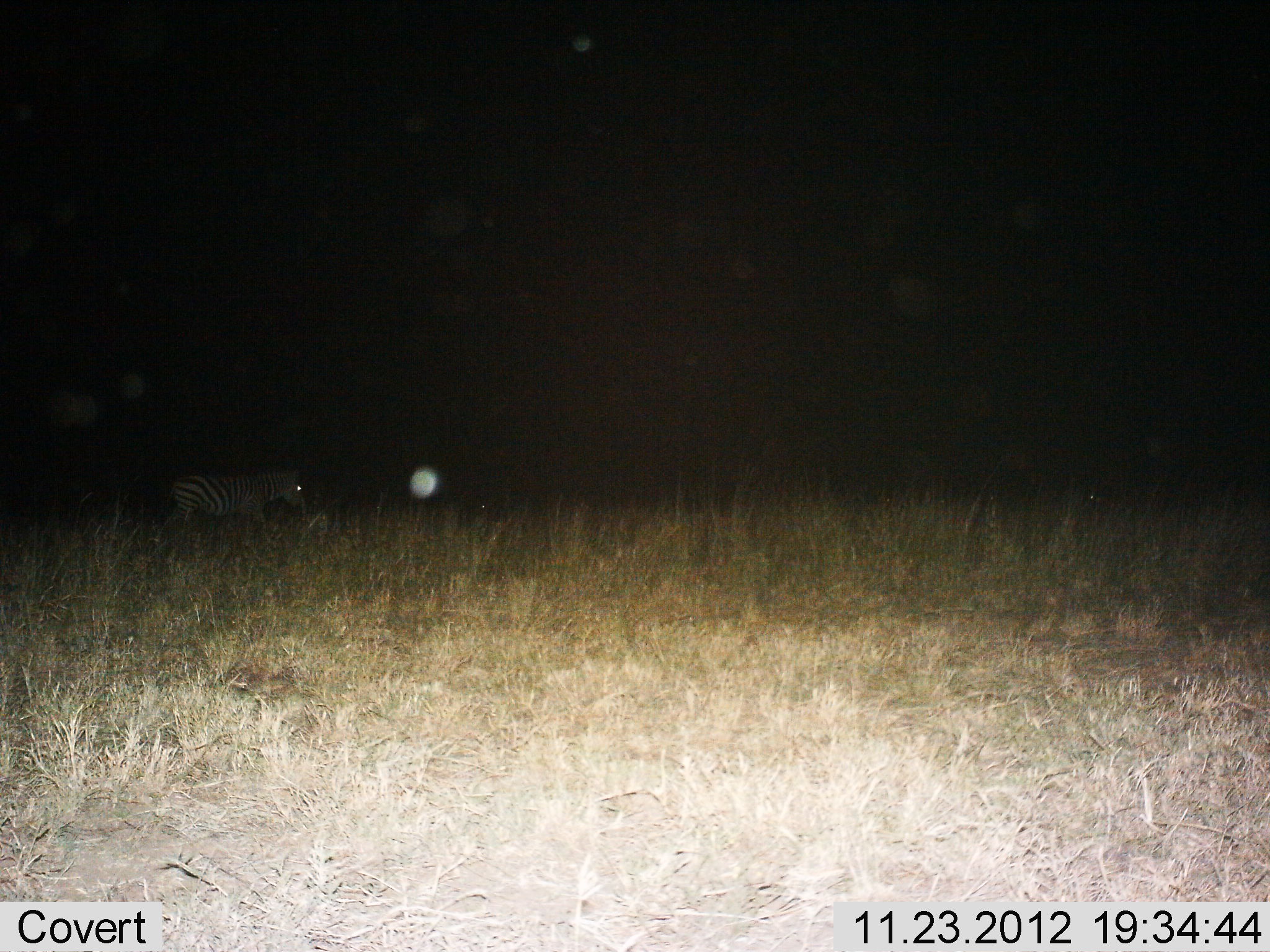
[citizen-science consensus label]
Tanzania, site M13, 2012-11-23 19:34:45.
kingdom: Animalia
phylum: Chordata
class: Mammalia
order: Perissodactyla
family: Equidae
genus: Equus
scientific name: Equus quagga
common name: plains zebra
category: zebra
Zebra (plains zebra) (Equus quagga), count 1. Behavior (volunteer vote fractions): standing 36%, resting 0%, moving 64%, interacting 0%. Young present (vote fraction): 0%. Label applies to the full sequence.